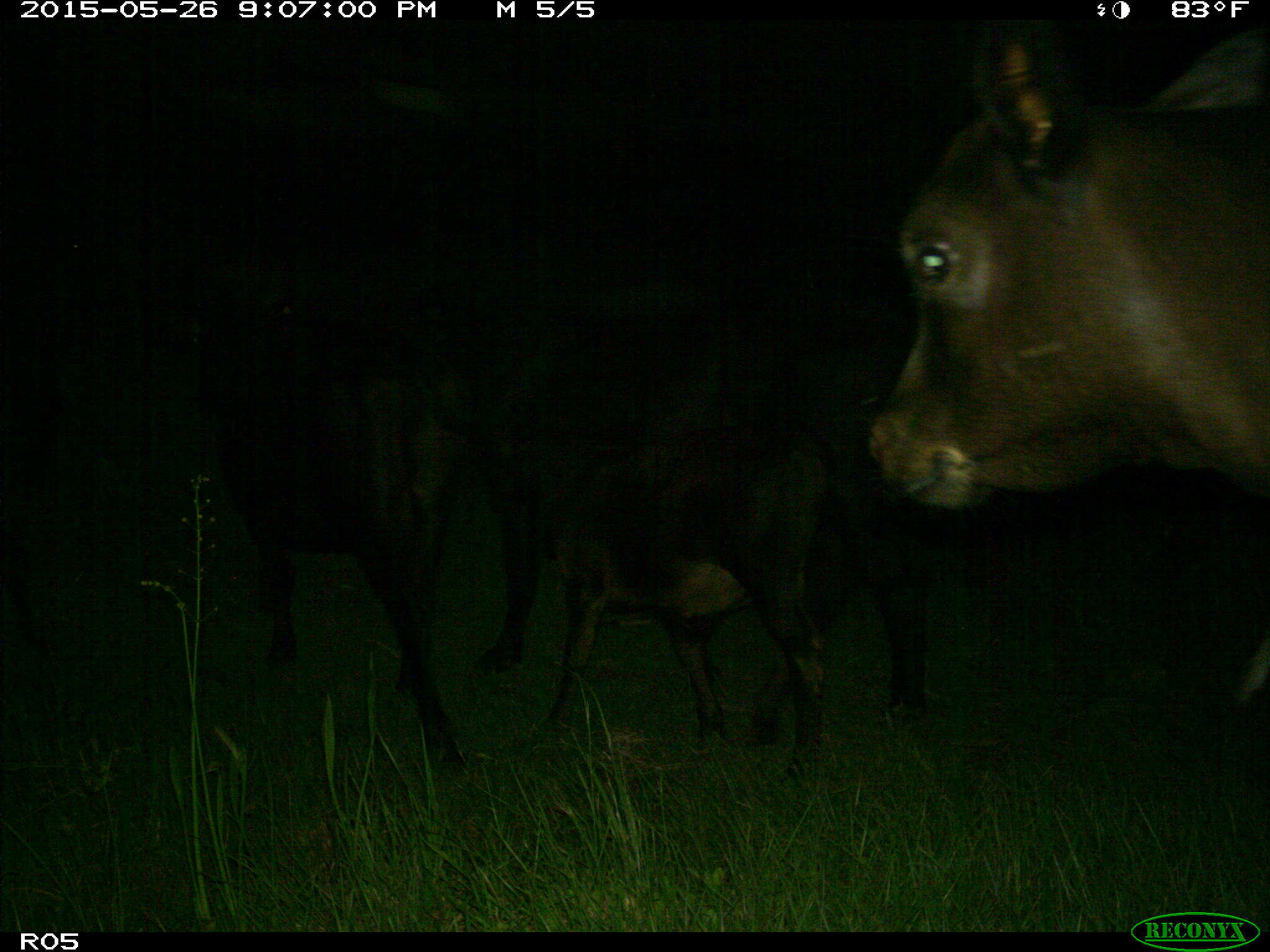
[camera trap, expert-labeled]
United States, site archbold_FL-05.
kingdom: Animalia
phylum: Chordata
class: Mammalia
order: Artiodactyla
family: Bovidae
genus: Bos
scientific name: Bos taurus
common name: domestic cow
Bos taurus (domestic cow).